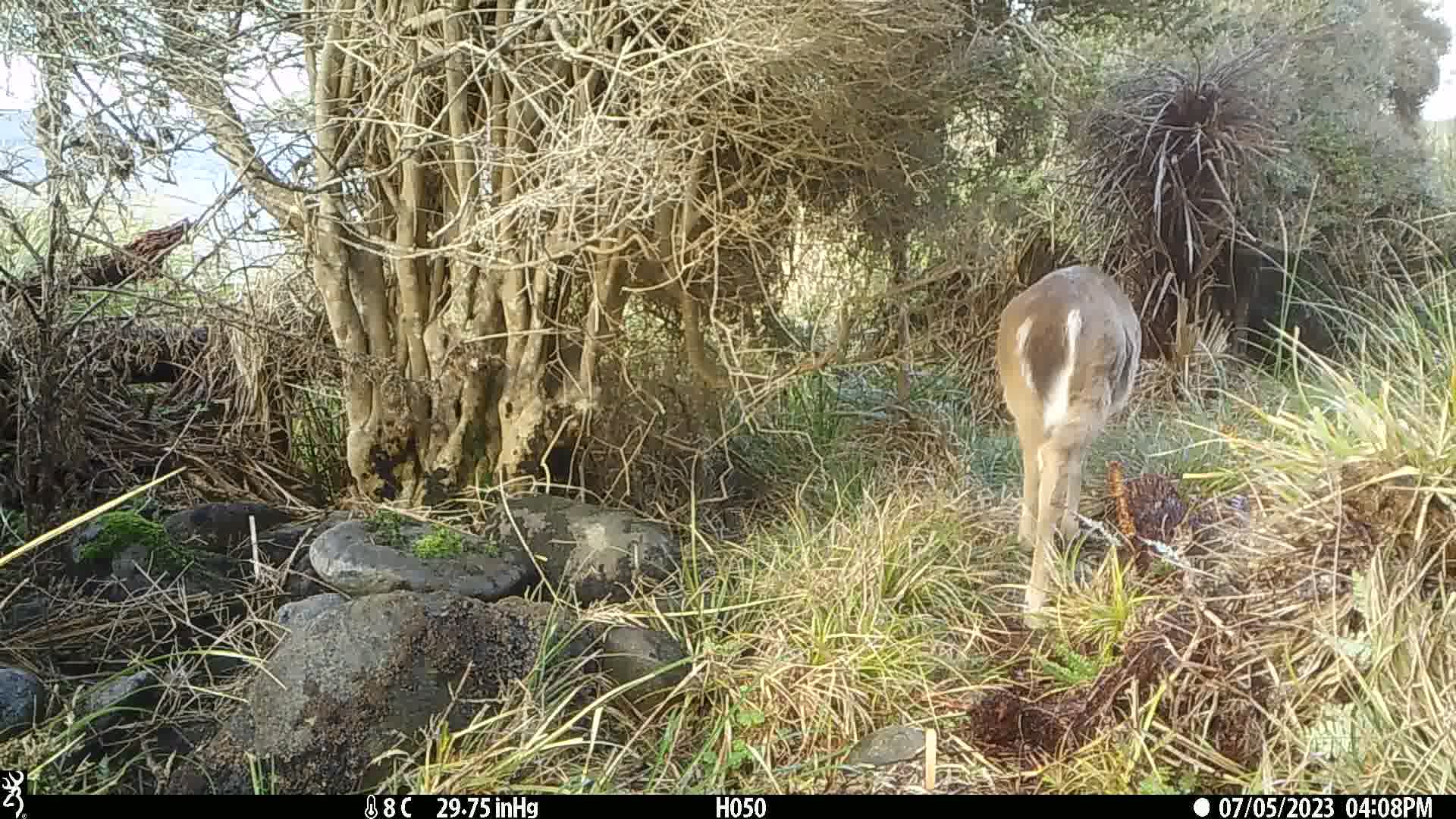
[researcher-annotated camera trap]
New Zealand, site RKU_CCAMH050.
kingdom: Animalia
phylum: Chordata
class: Mammalia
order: Artiodactyla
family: Cervidae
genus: Odocoileus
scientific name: Odocoileus virginianus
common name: white-tailed deer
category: white tailed deer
White tailed deer (white-tailed deer) (Odocoileus virginianus).